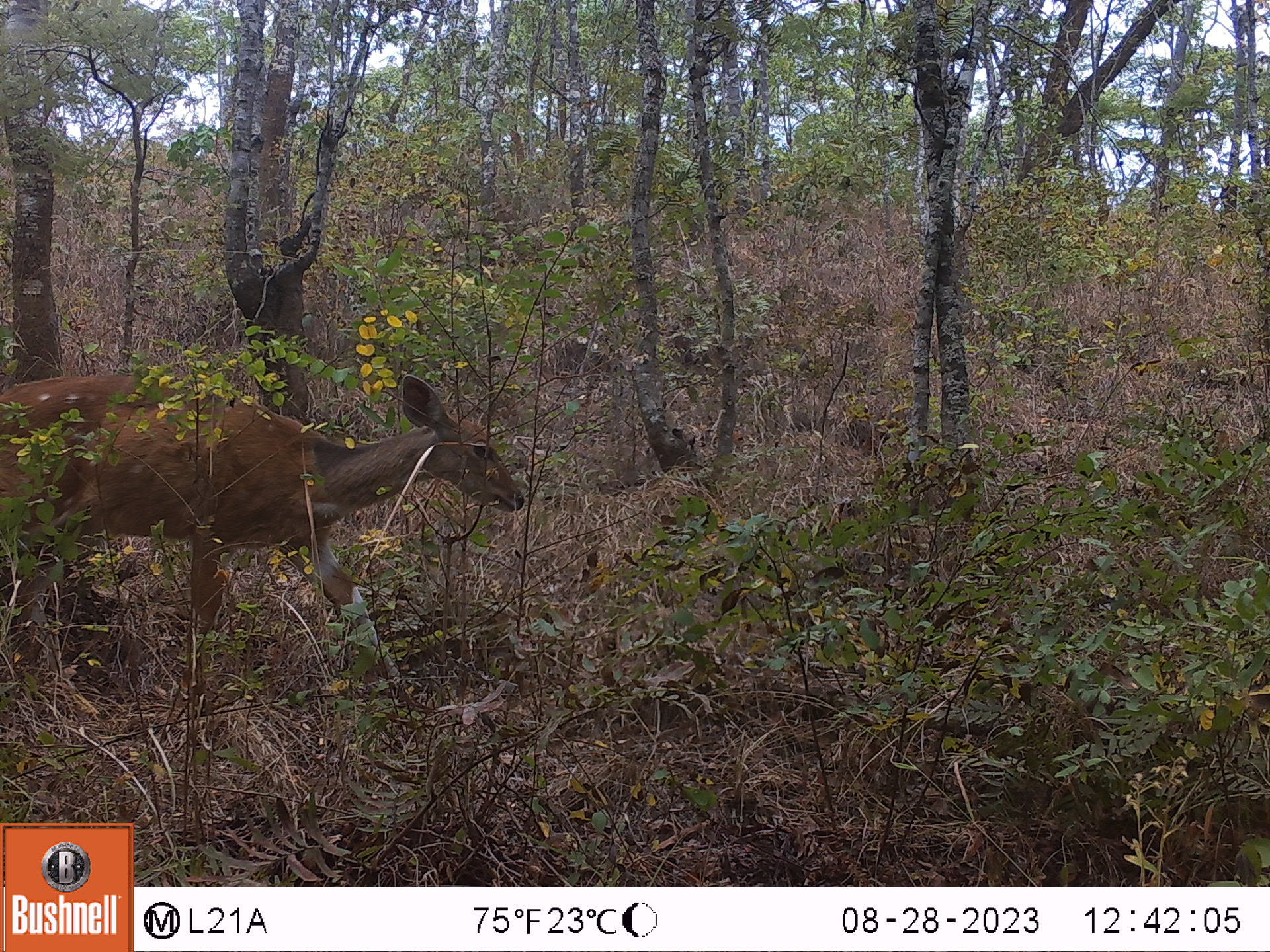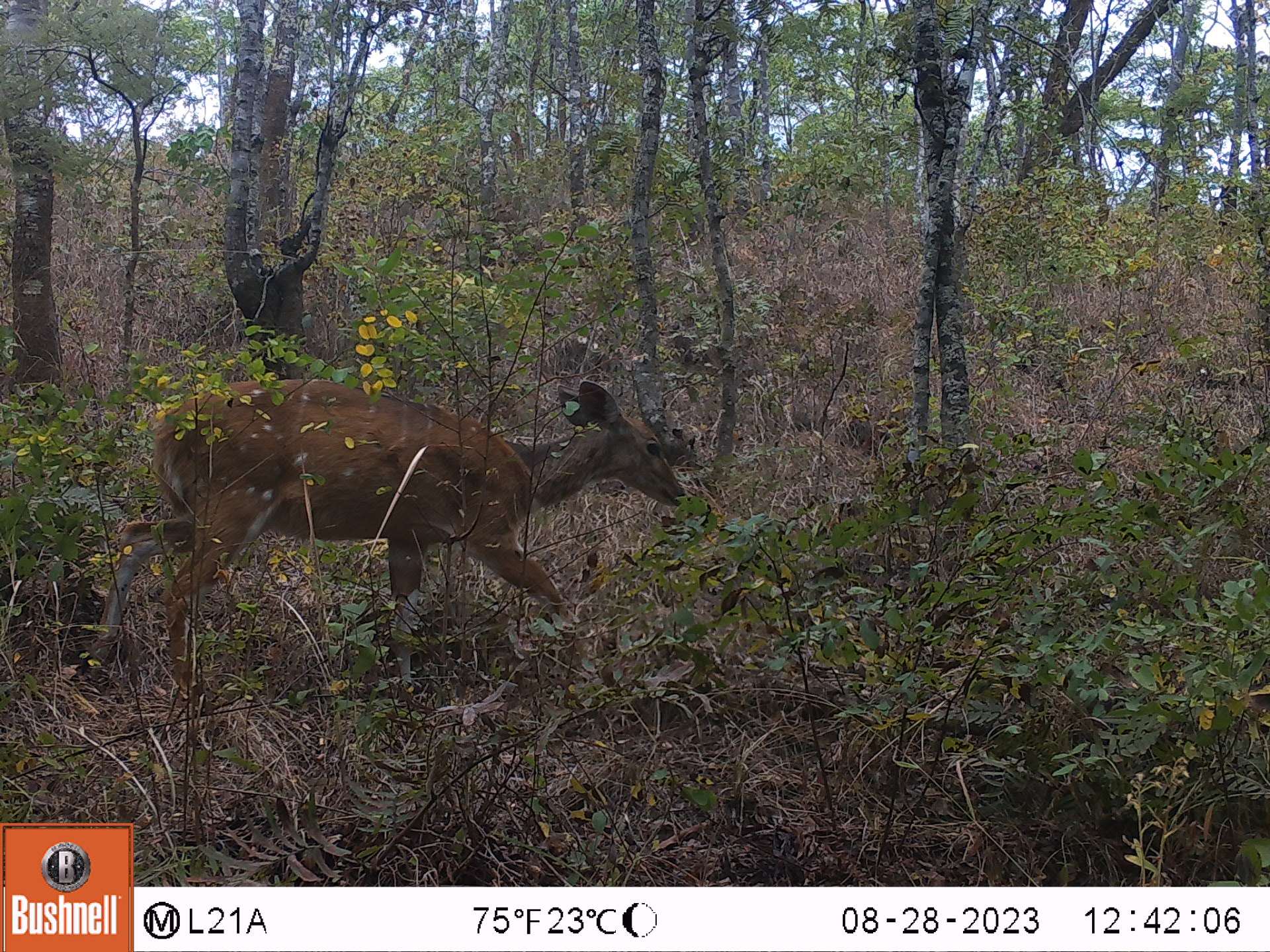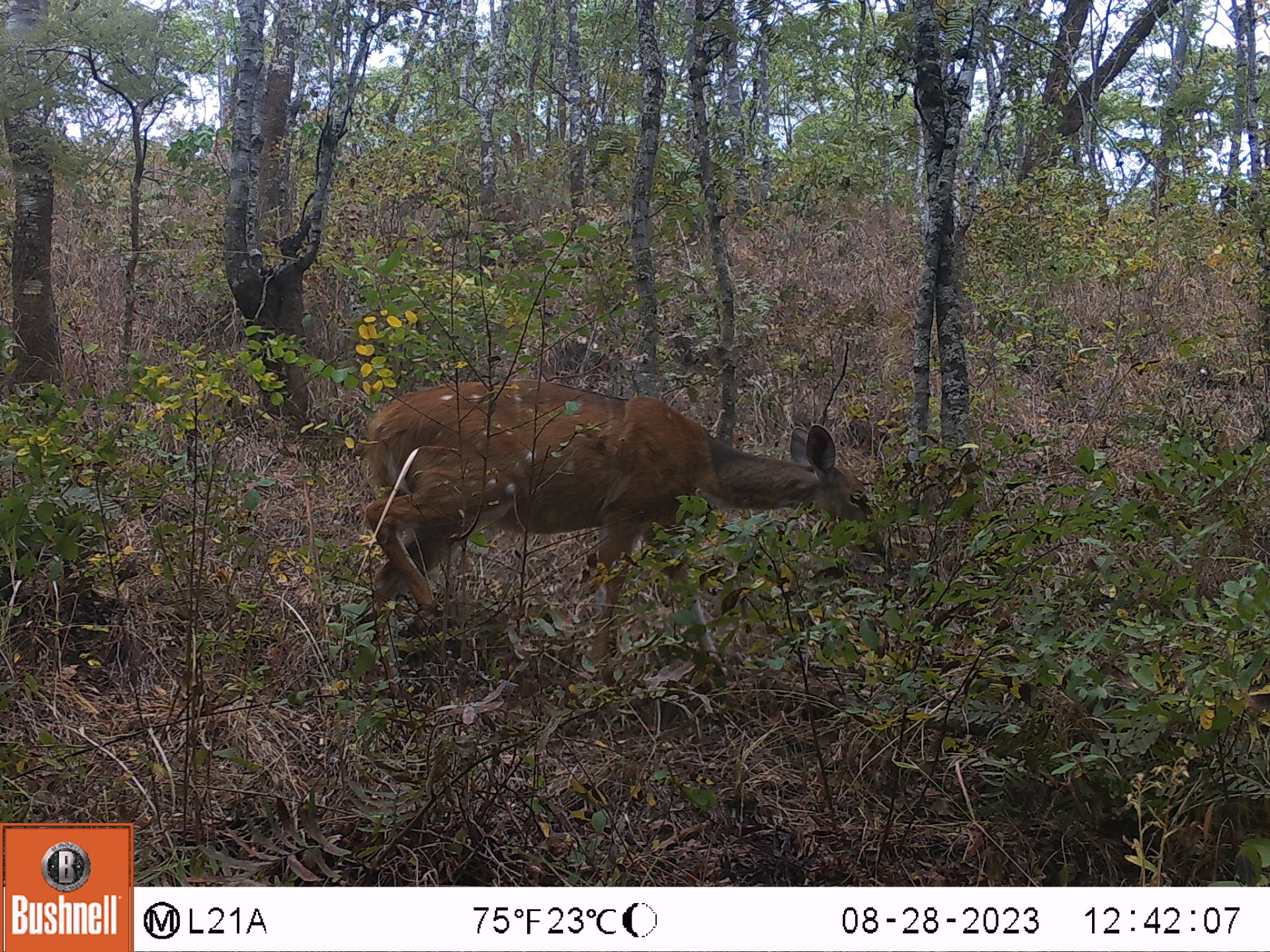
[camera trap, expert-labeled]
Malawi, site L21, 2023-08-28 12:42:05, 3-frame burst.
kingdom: Animalia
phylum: Chordata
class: Mammalia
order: Artiodactyla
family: Bovidae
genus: Tragelaphus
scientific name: Tragelaphus sylvaticus sylvaticus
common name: cape bushbuck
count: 1